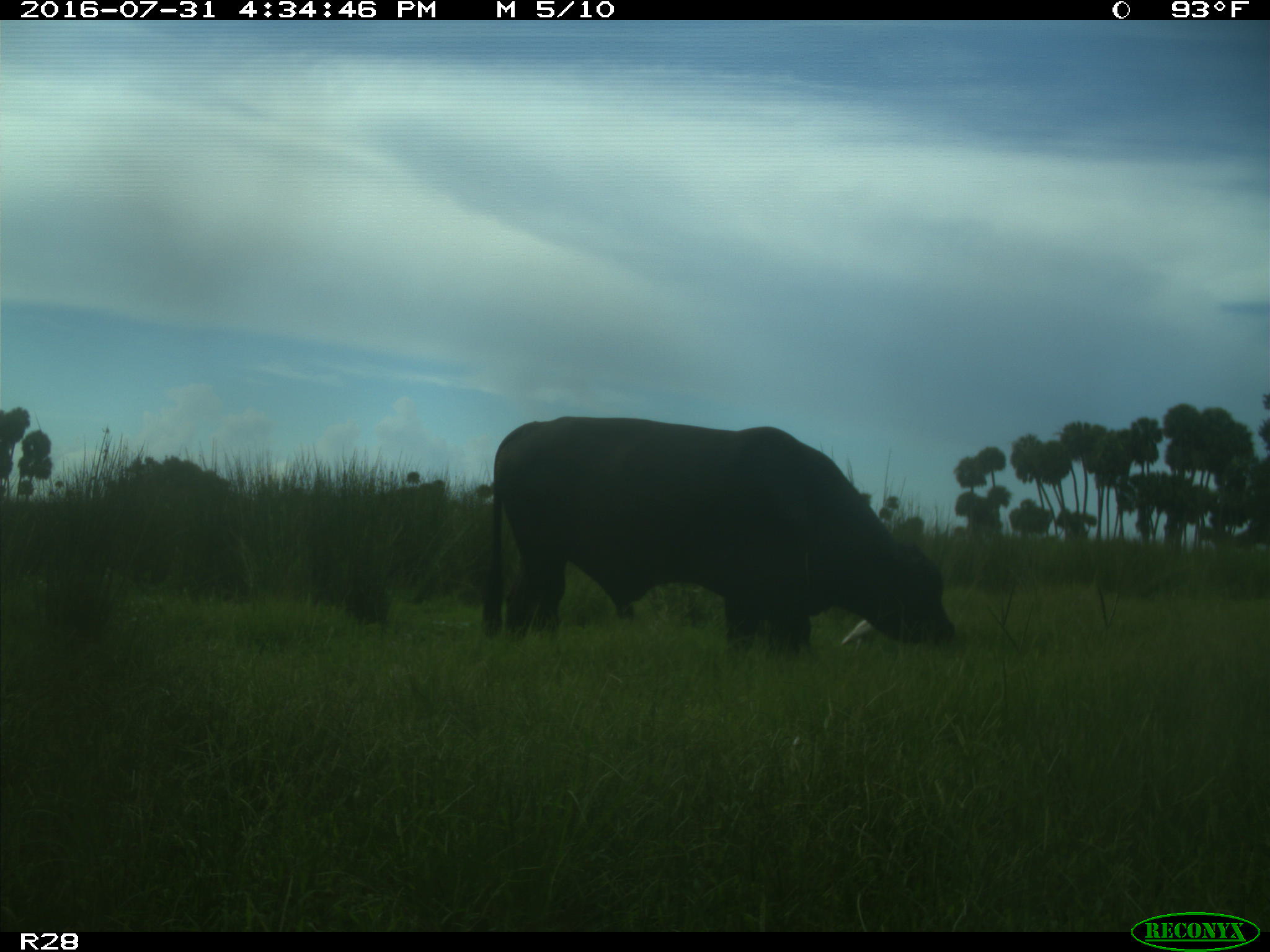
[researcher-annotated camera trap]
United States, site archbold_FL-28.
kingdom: Animalia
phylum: Chordata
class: Mammalia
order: Artiodactyla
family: Bovidae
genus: Bos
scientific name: Bos taurus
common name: domestic cow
Bos taurus (domestic cow).